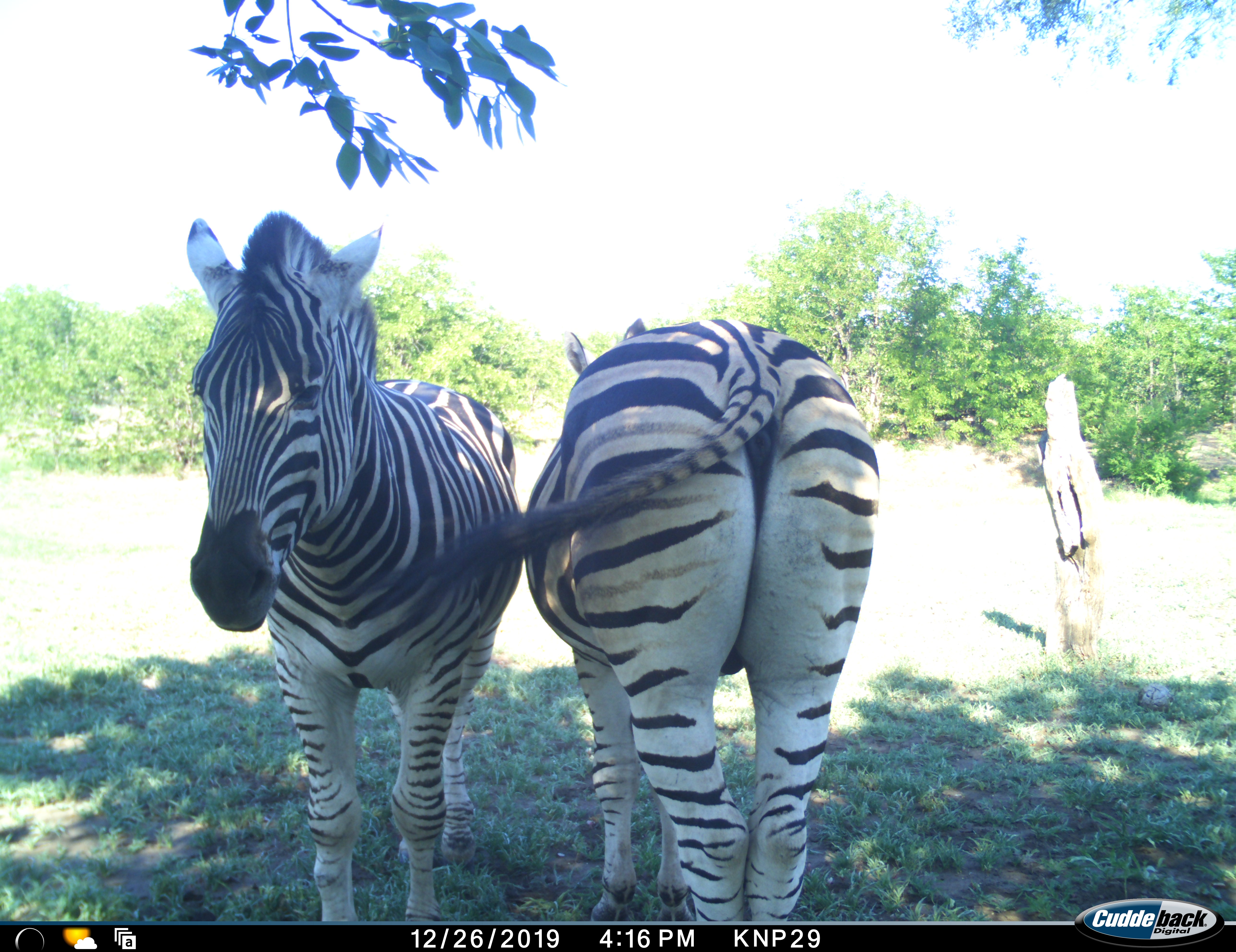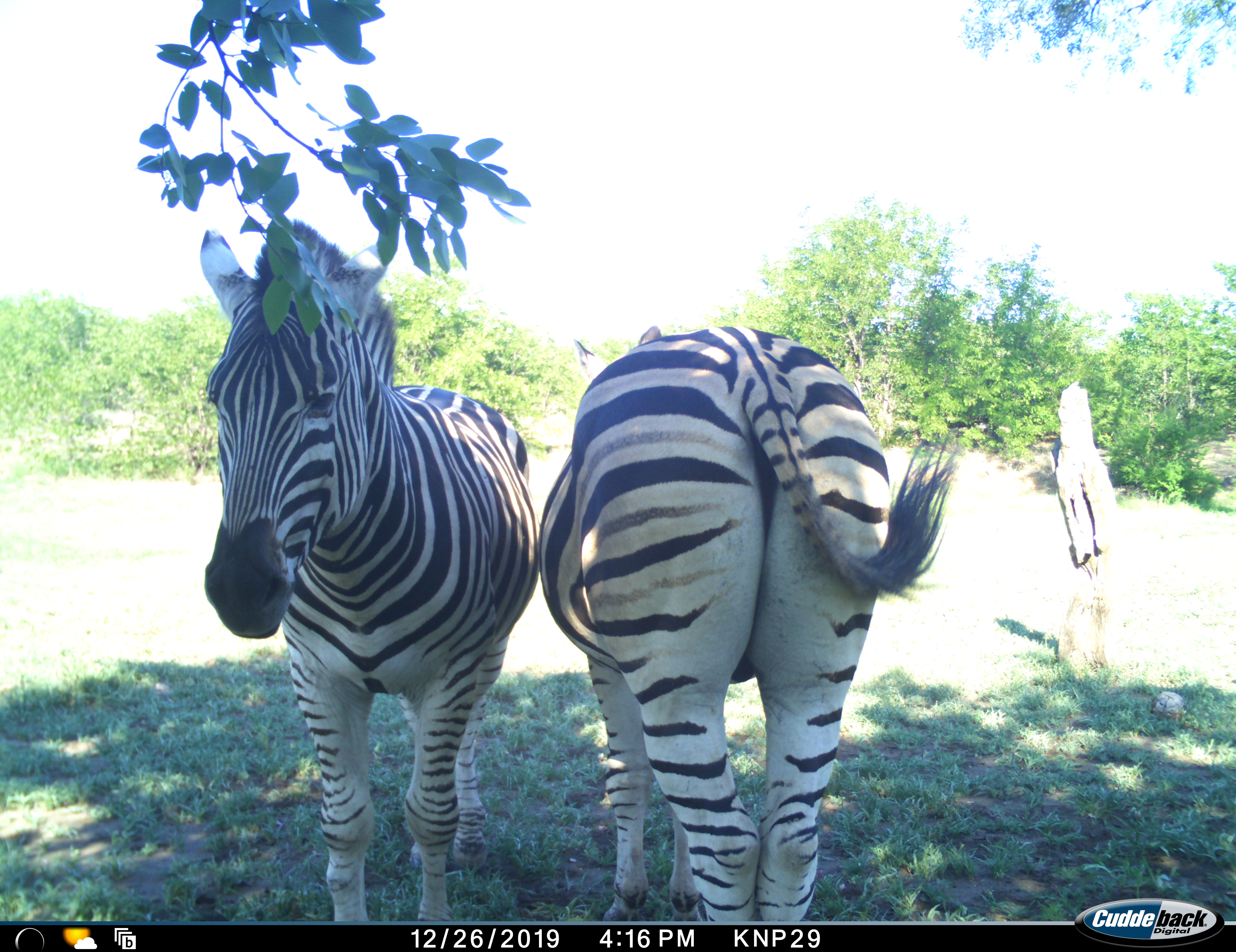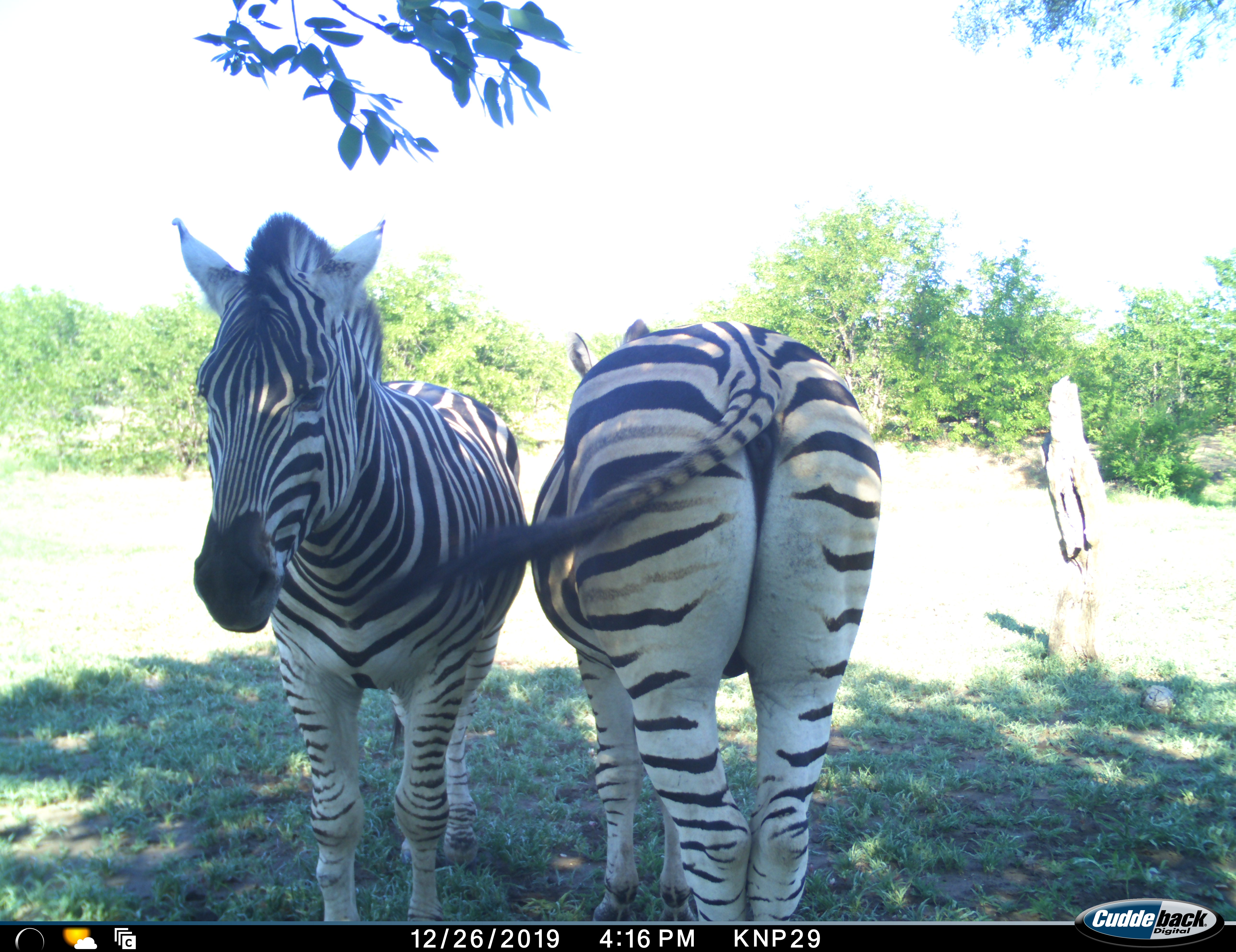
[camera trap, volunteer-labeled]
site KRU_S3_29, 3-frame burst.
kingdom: Animalia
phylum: Chordata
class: Mammalia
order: Perissodactyla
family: Equidae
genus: Equus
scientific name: Equus quagga burchellii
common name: burchell's zebra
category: zebraburchells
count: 2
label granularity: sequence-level